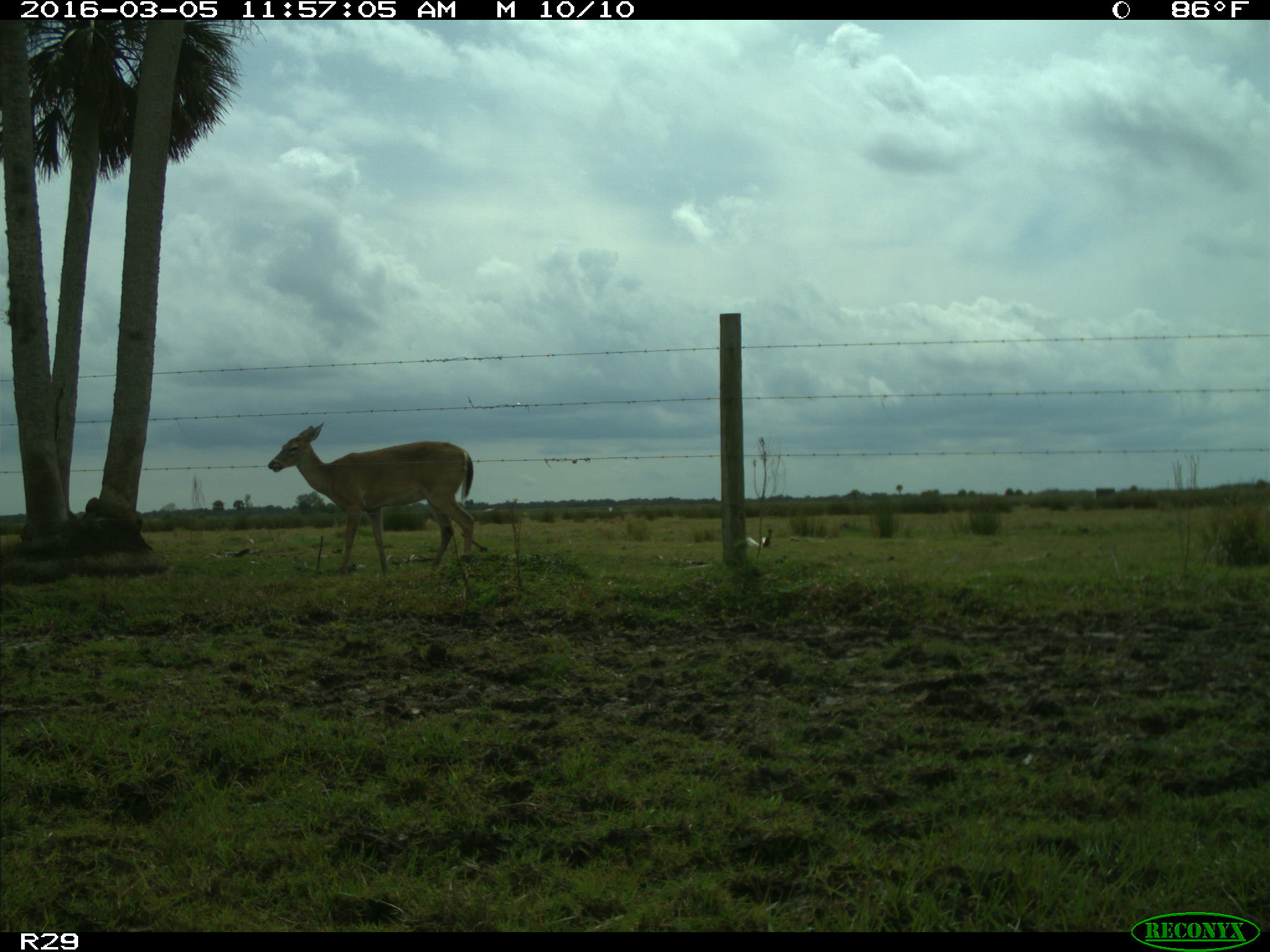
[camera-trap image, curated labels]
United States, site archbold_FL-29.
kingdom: Animalia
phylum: Chordata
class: Mammalia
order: Artiodactyla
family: Cervidae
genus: Odocoileus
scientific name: Odocoileus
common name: deer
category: unidentified deer